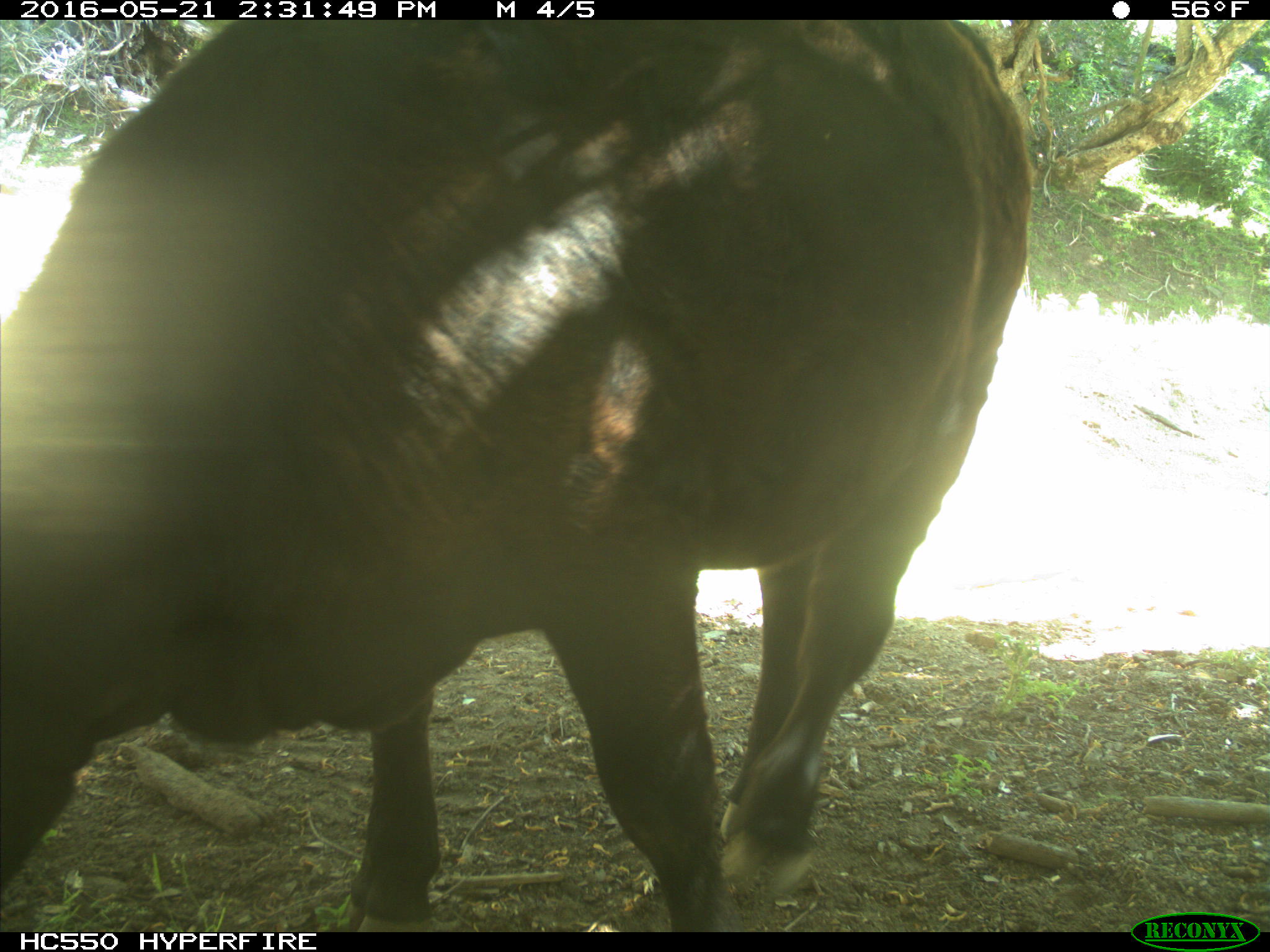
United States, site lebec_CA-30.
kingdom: Animalia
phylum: Chordata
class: Mammalia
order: Artiodactyla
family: Bovidae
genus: Bos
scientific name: Bos taurus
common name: domestic cow